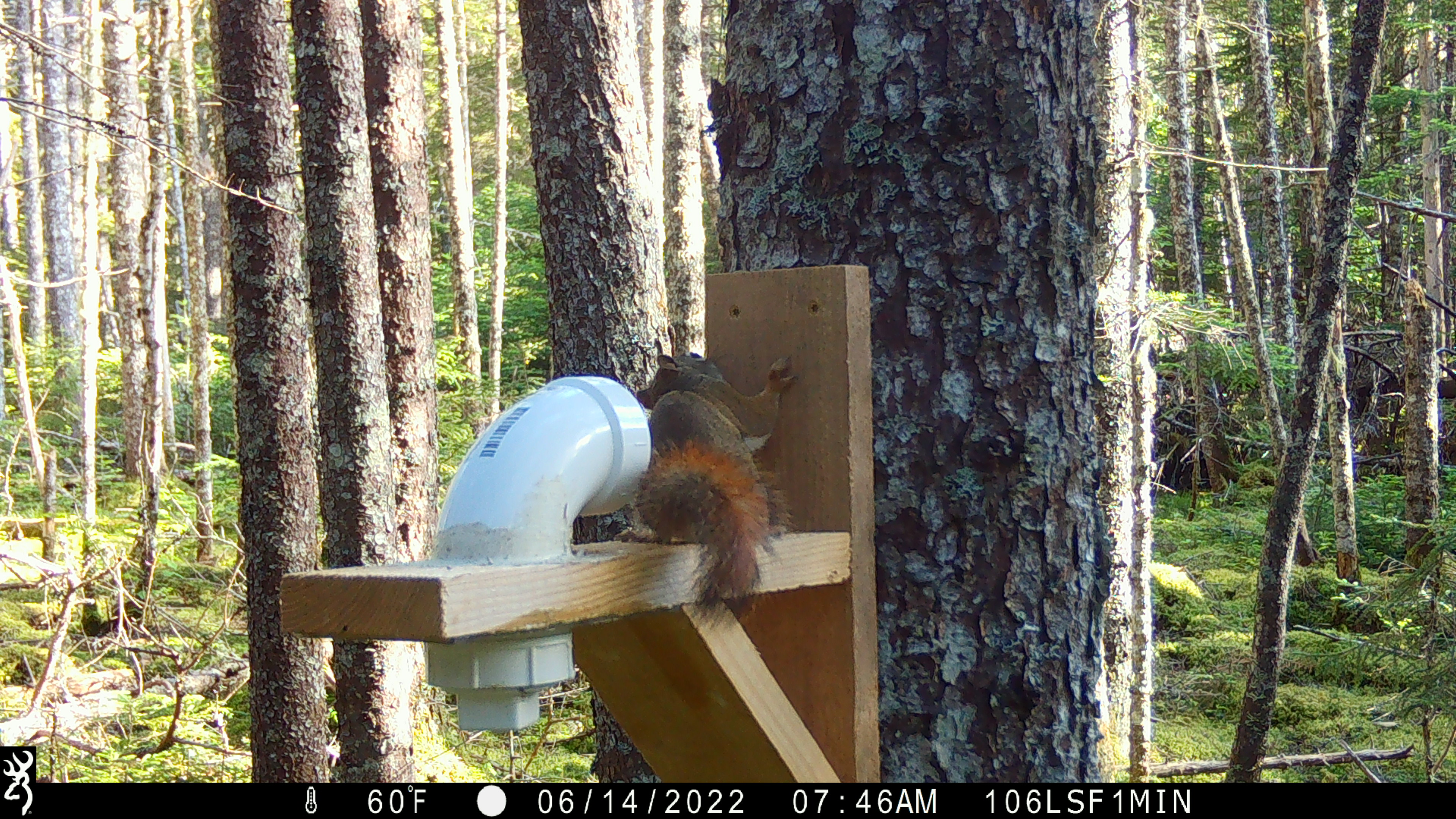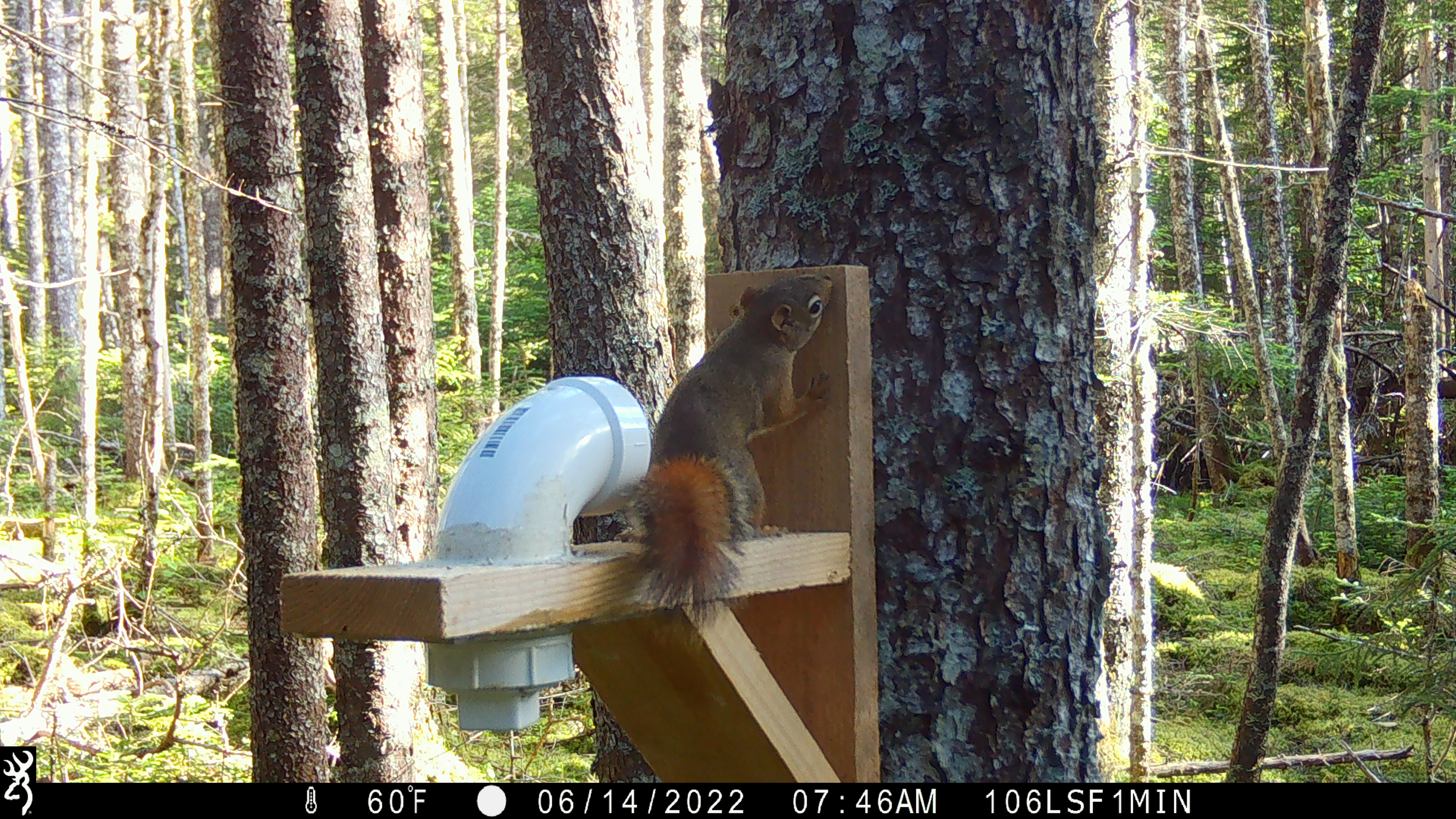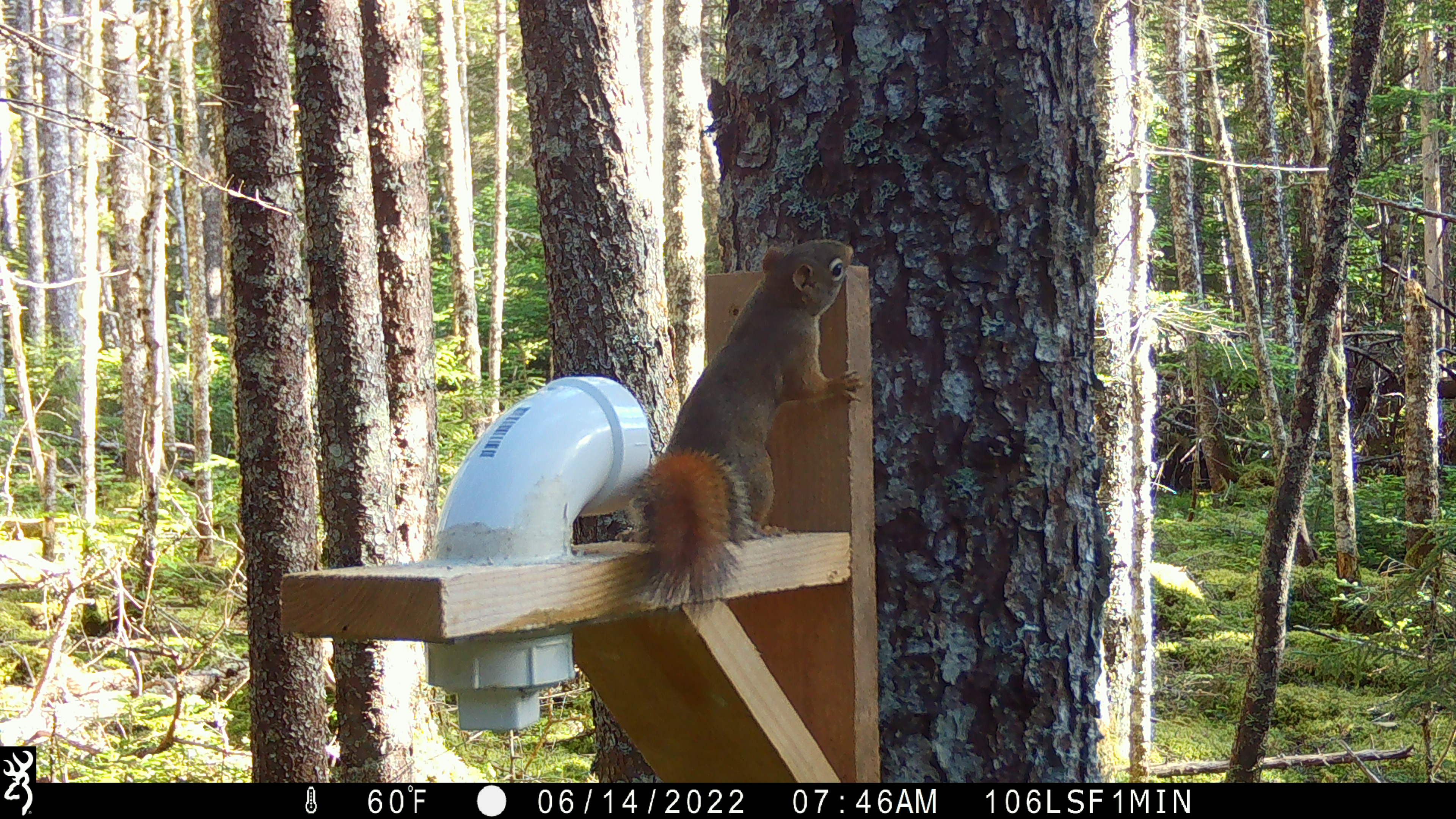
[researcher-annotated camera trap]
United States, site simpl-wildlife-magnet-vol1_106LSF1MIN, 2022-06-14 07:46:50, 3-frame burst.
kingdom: Animalia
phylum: Chordata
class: Mammalia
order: Rodentia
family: Sciuridae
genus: Tamiasciurus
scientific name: Tamiasciurus hudsonicus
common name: red squirrel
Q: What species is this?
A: Red squirrel (Tamiasciurus hudsonicus).